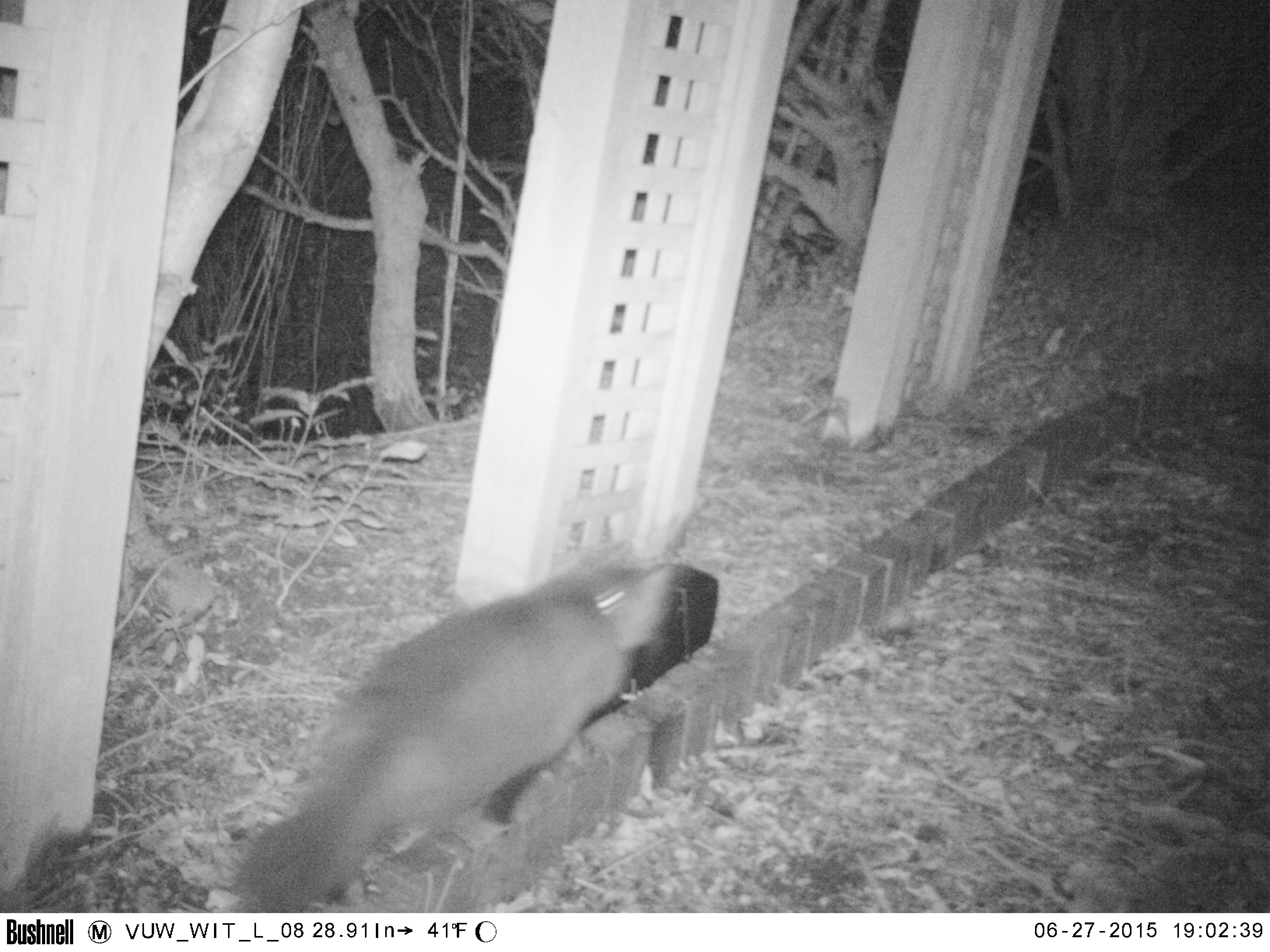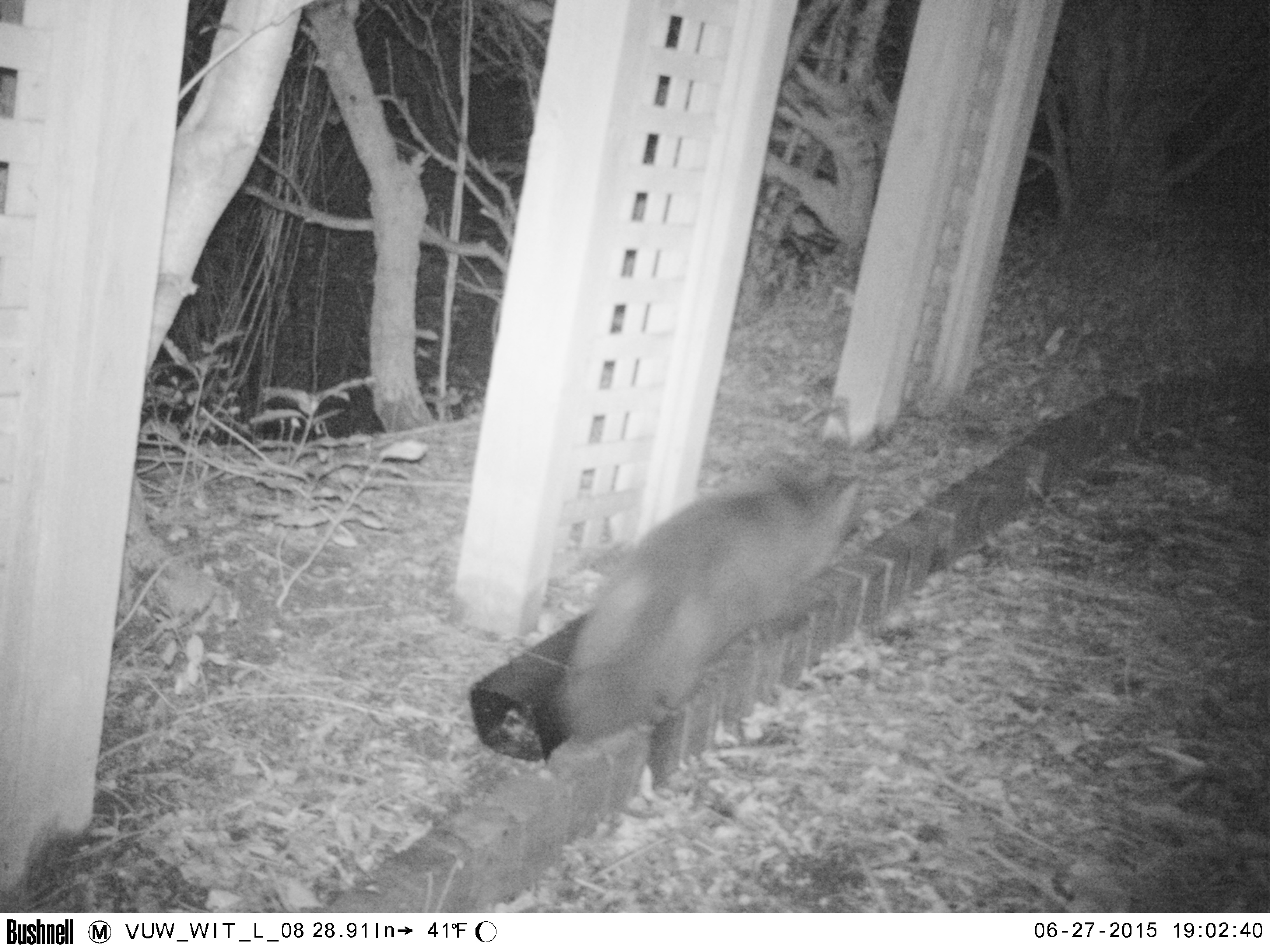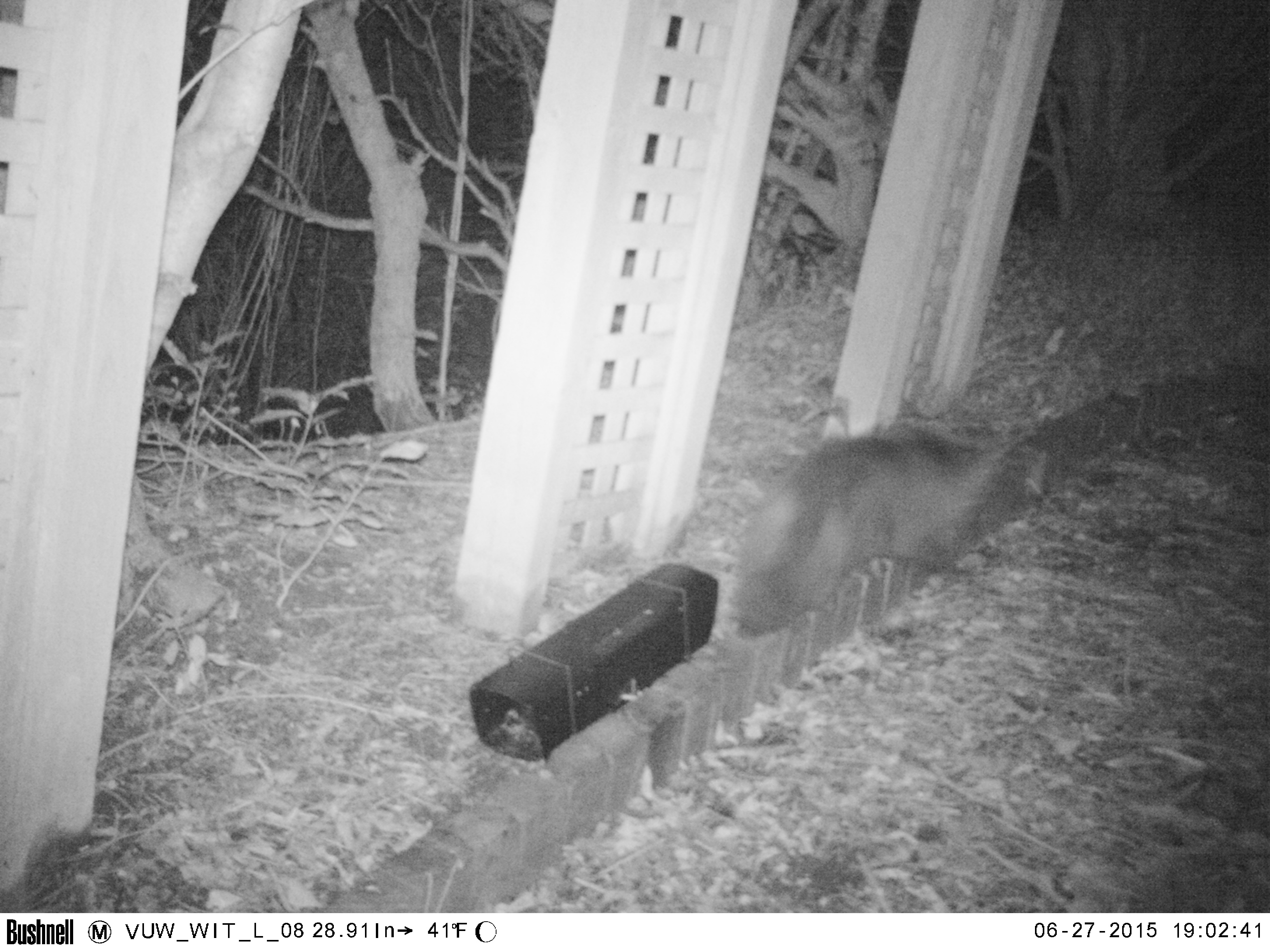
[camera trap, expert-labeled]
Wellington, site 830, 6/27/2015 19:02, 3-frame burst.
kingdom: Animalia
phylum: Chordata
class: Mammalia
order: Carnivora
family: Felidae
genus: Felis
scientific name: Felis catus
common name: cat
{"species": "cat (Felis catus)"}